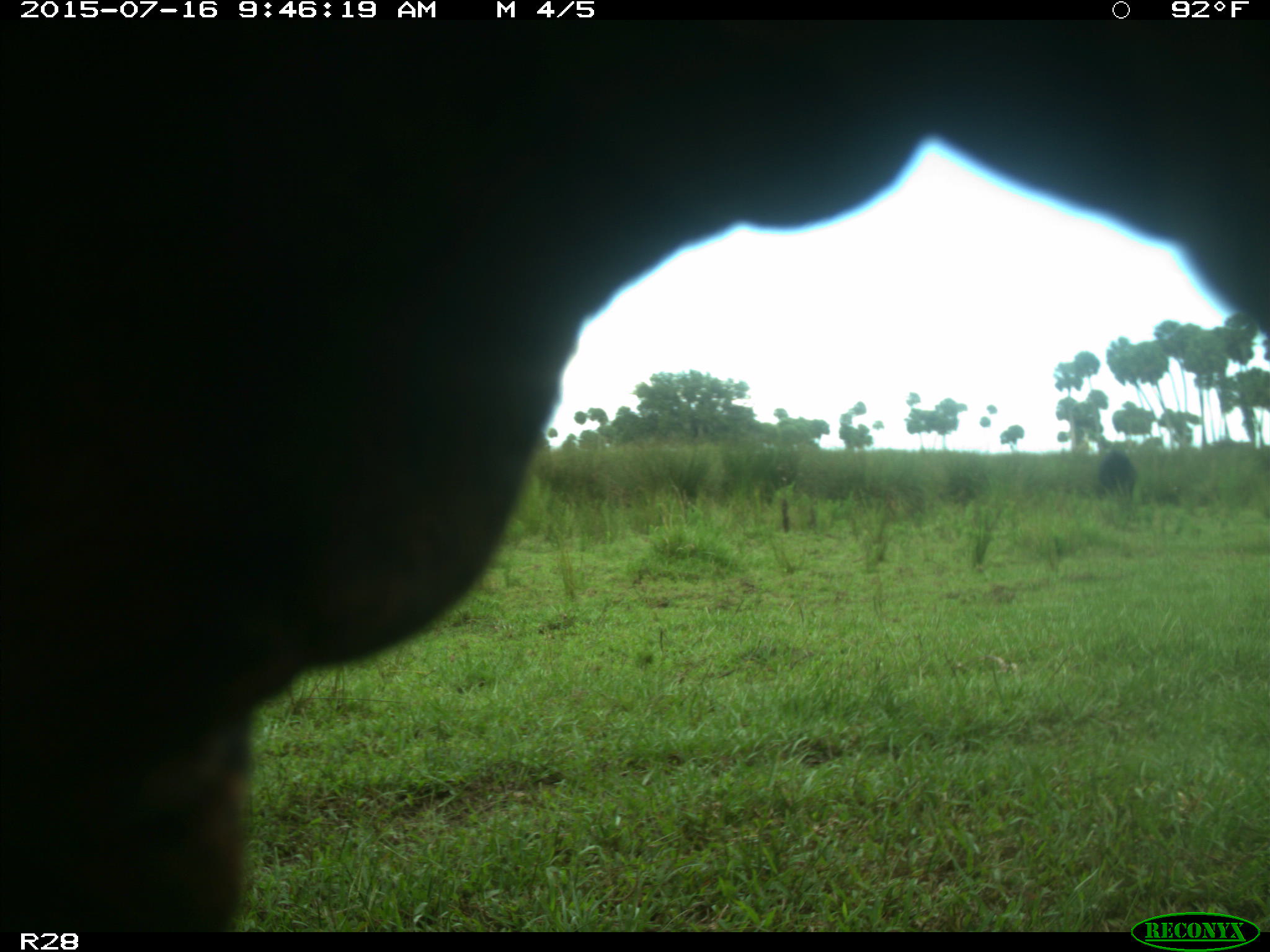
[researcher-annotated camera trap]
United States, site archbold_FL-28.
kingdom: Animalia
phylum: Chordata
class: Mammalia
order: Artiodactyla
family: Bovidae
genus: Bos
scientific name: Bos taurus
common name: domestic cow